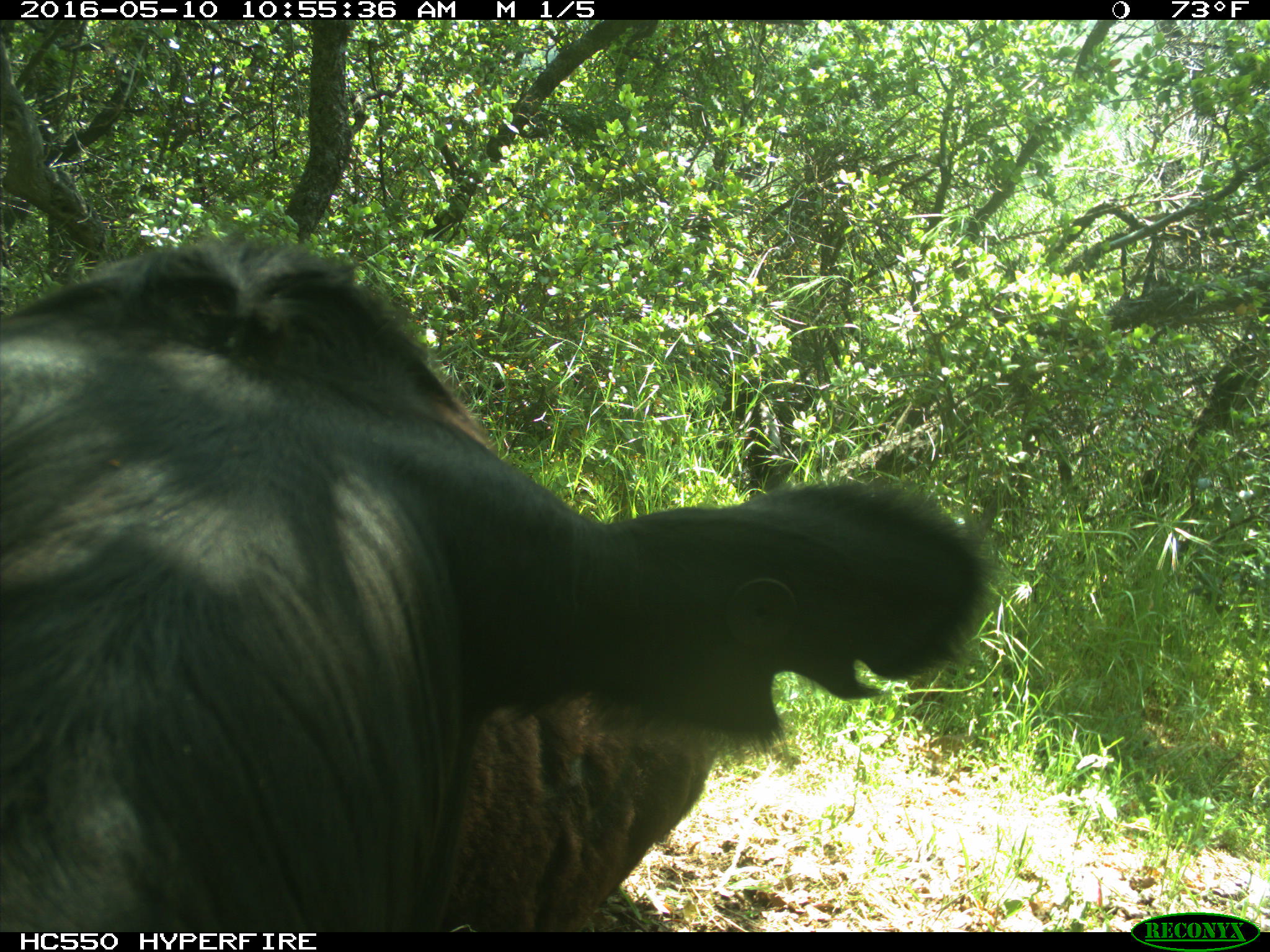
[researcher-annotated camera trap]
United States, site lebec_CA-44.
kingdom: Animalia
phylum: Chordata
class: Mammalia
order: Artiodactyla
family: Bovidae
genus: Bos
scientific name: Bos taurus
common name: domestic cow